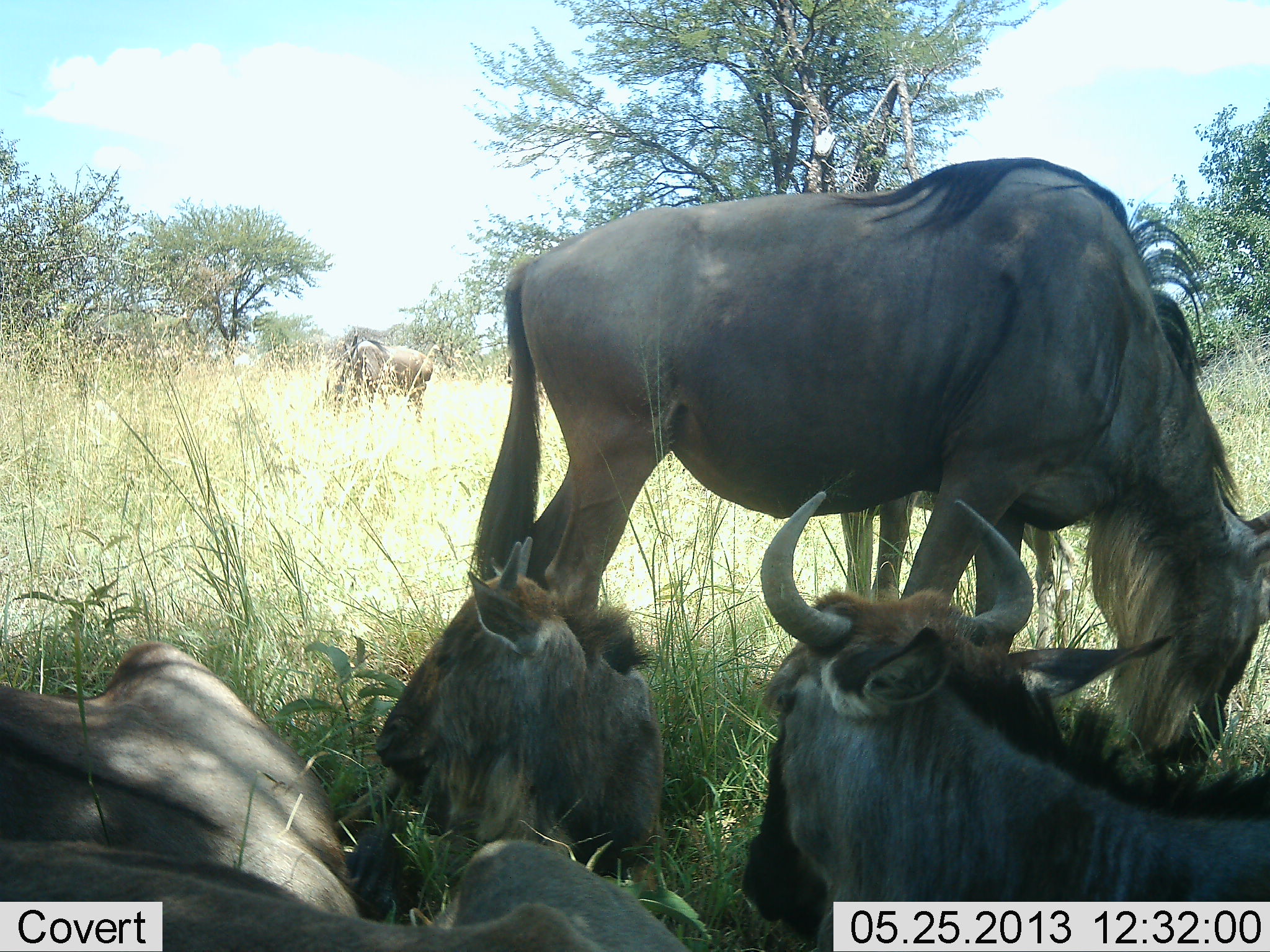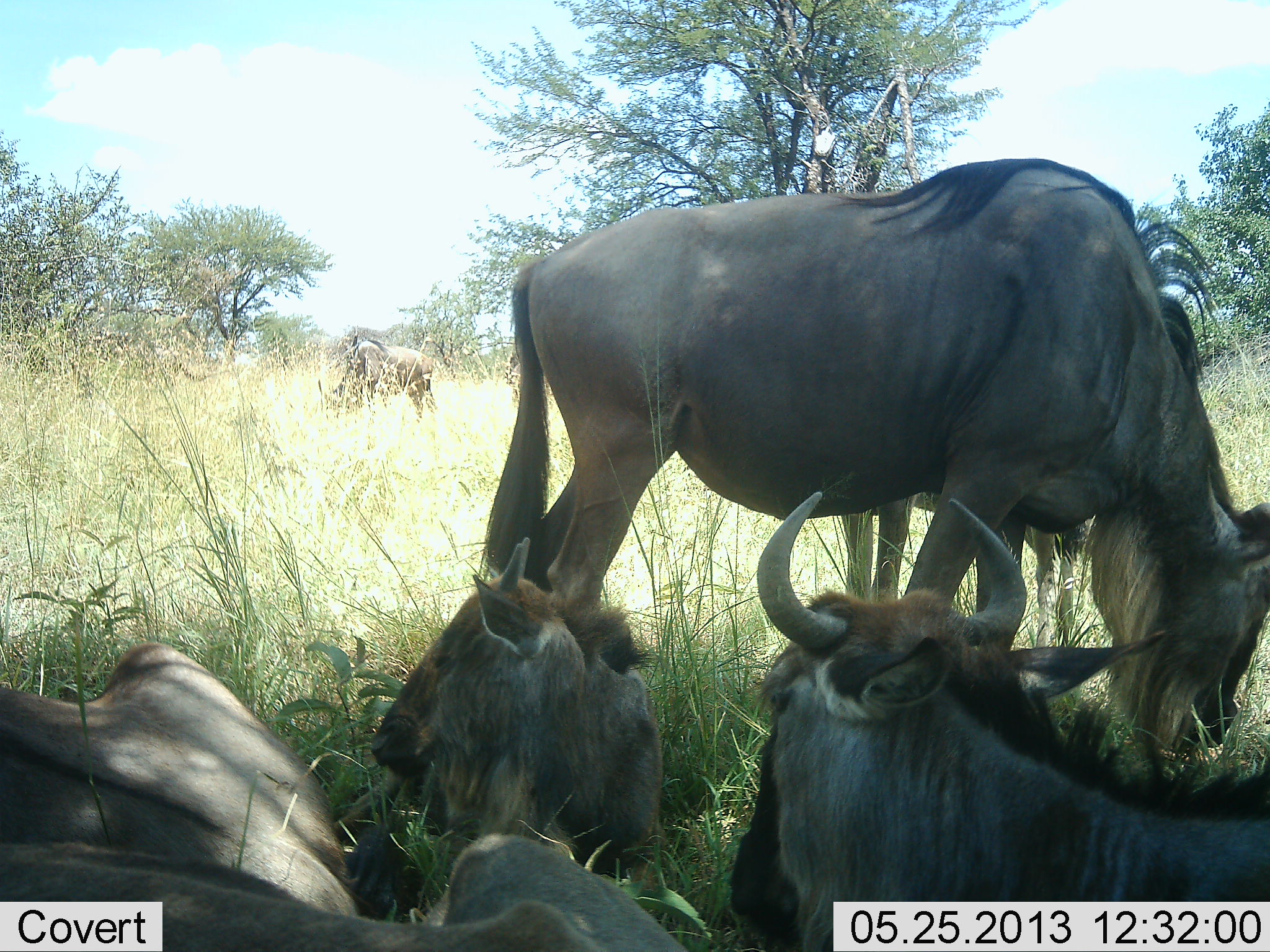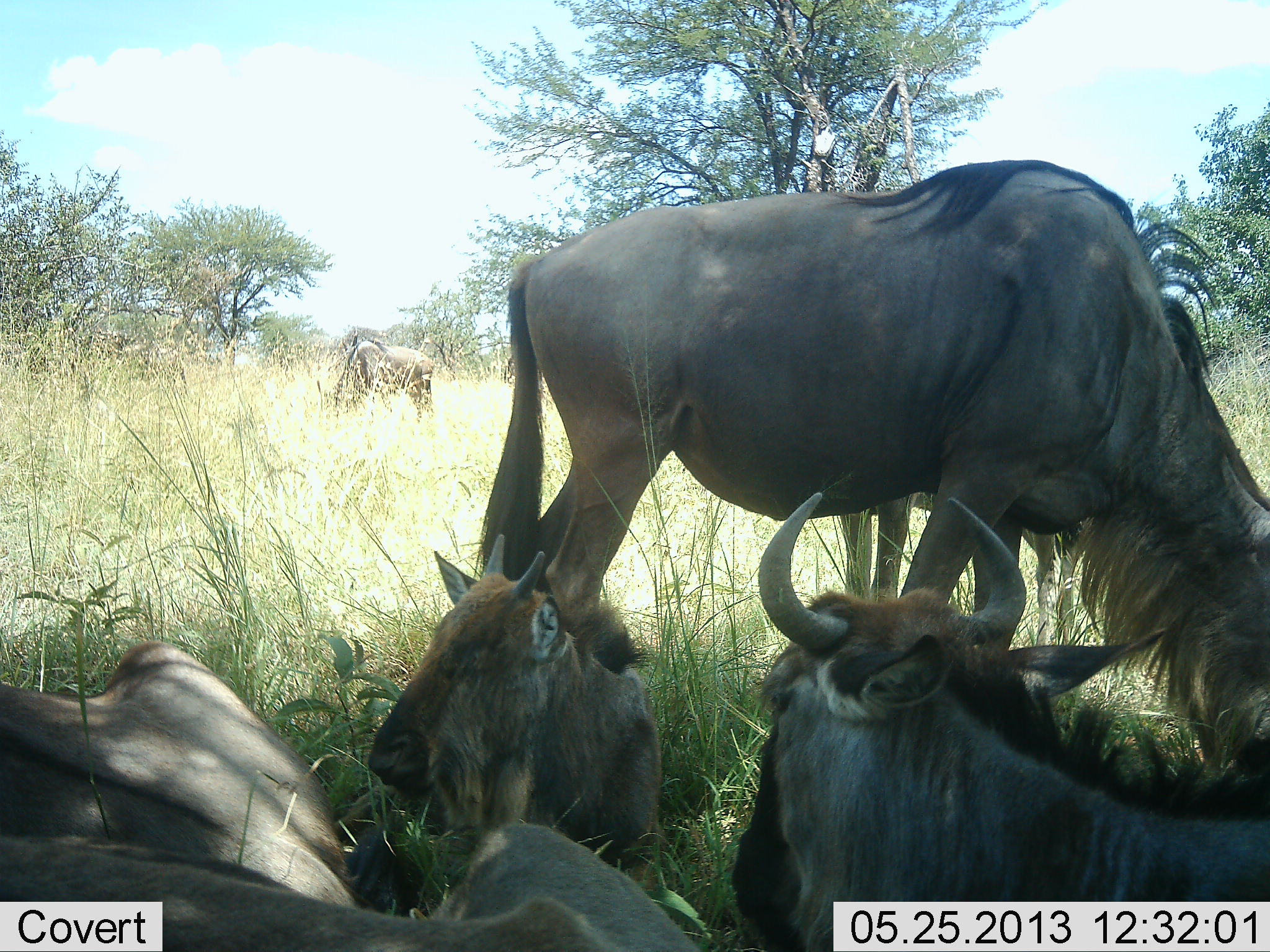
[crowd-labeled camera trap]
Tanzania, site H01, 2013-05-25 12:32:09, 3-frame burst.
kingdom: Animalia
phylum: Chordata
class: Mammalia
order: Artiodactyla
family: Bovidae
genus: Connochaetes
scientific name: Connochaetes taurinus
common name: blue wildebeest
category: wildebeest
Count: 5.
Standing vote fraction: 50%.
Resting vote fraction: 92%.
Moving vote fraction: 0%.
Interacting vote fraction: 8%.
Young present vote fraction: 19%.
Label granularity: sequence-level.